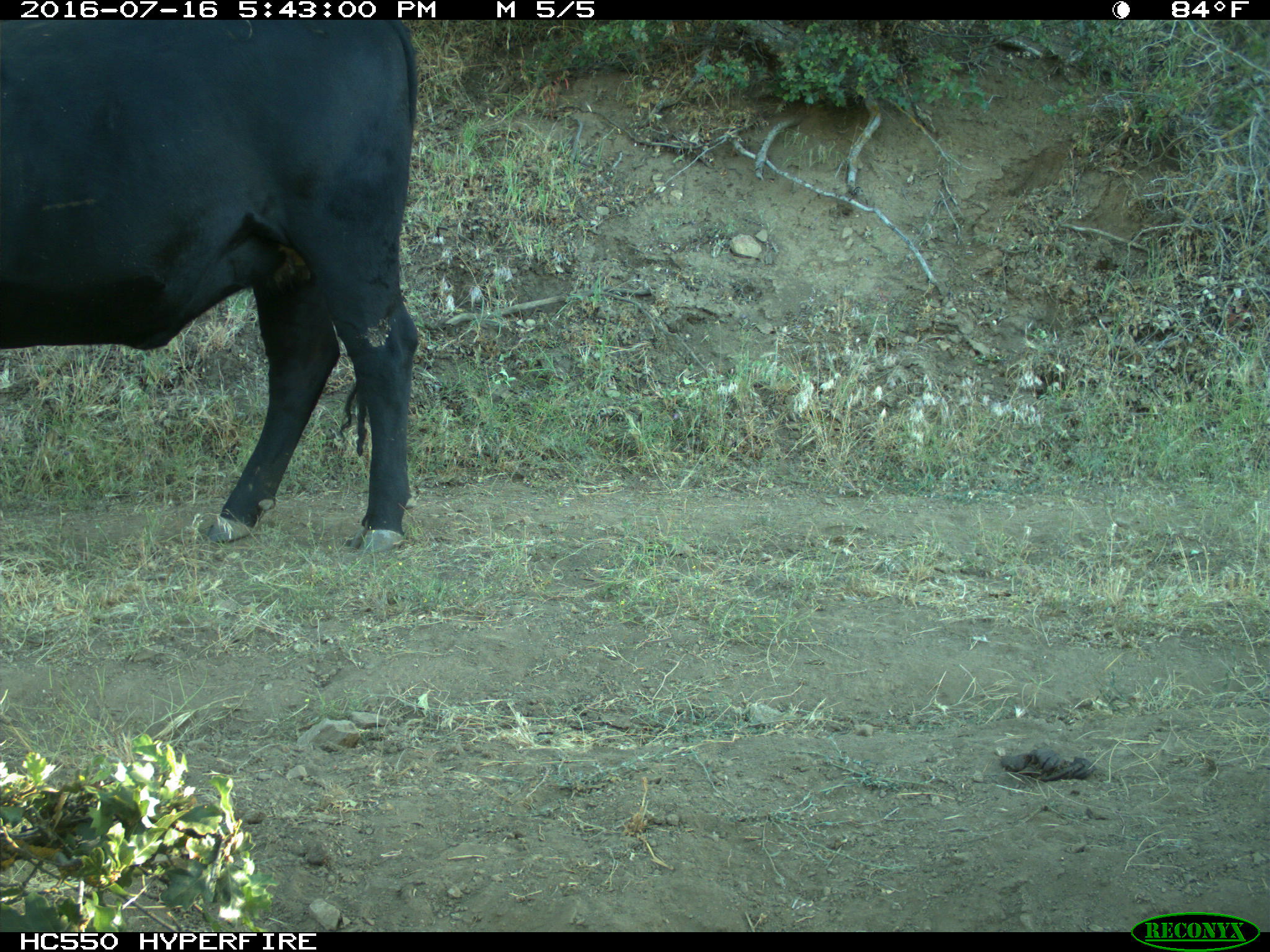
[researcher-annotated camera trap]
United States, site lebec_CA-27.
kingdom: Animalia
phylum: Chordata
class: Mammalia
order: Artiodactyla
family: Bovidae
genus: Bos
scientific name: Bos taurus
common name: domestic cow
Bos taurus (domestic cow).